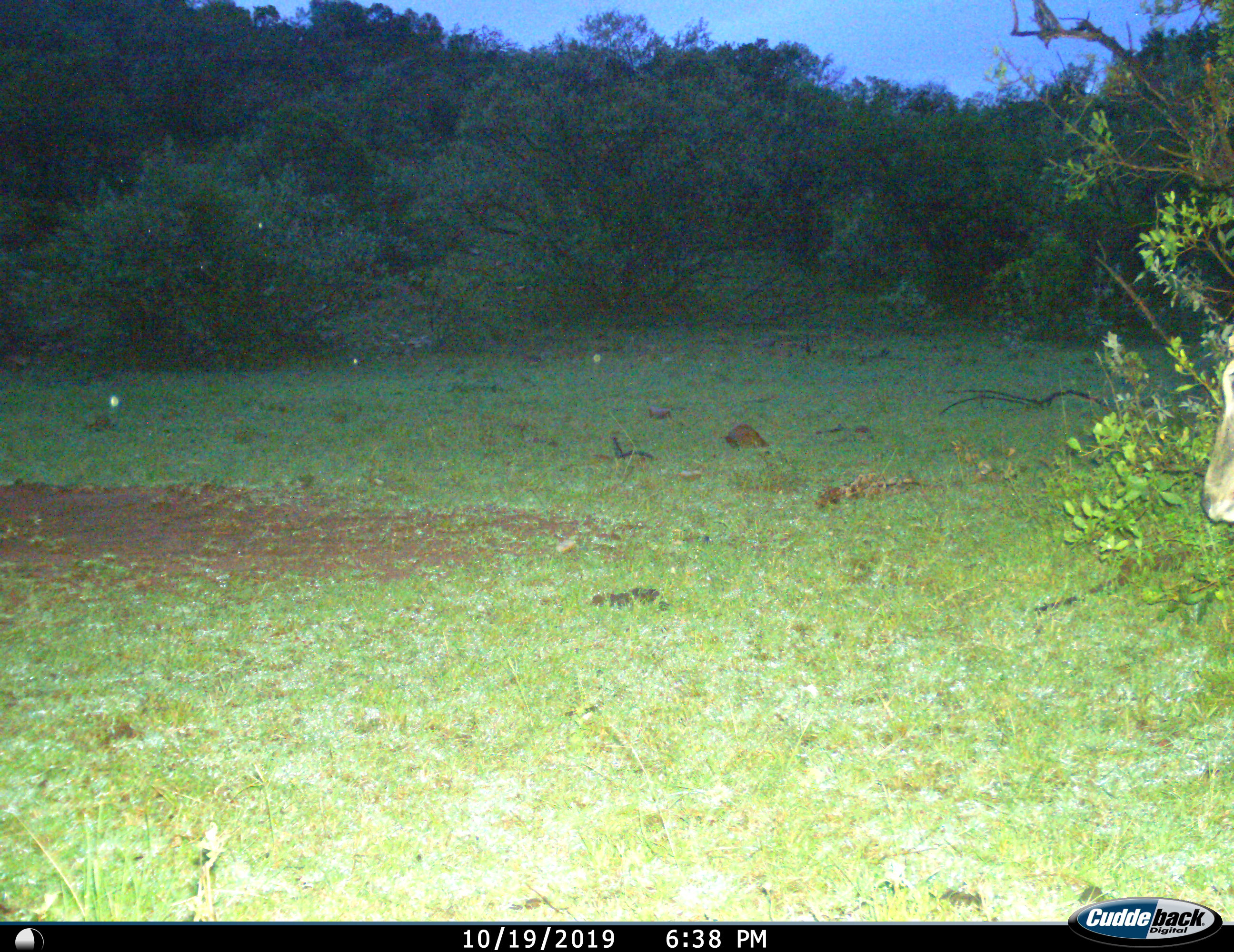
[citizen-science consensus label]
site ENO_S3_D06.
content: unidentified animal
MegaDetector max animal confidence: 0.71